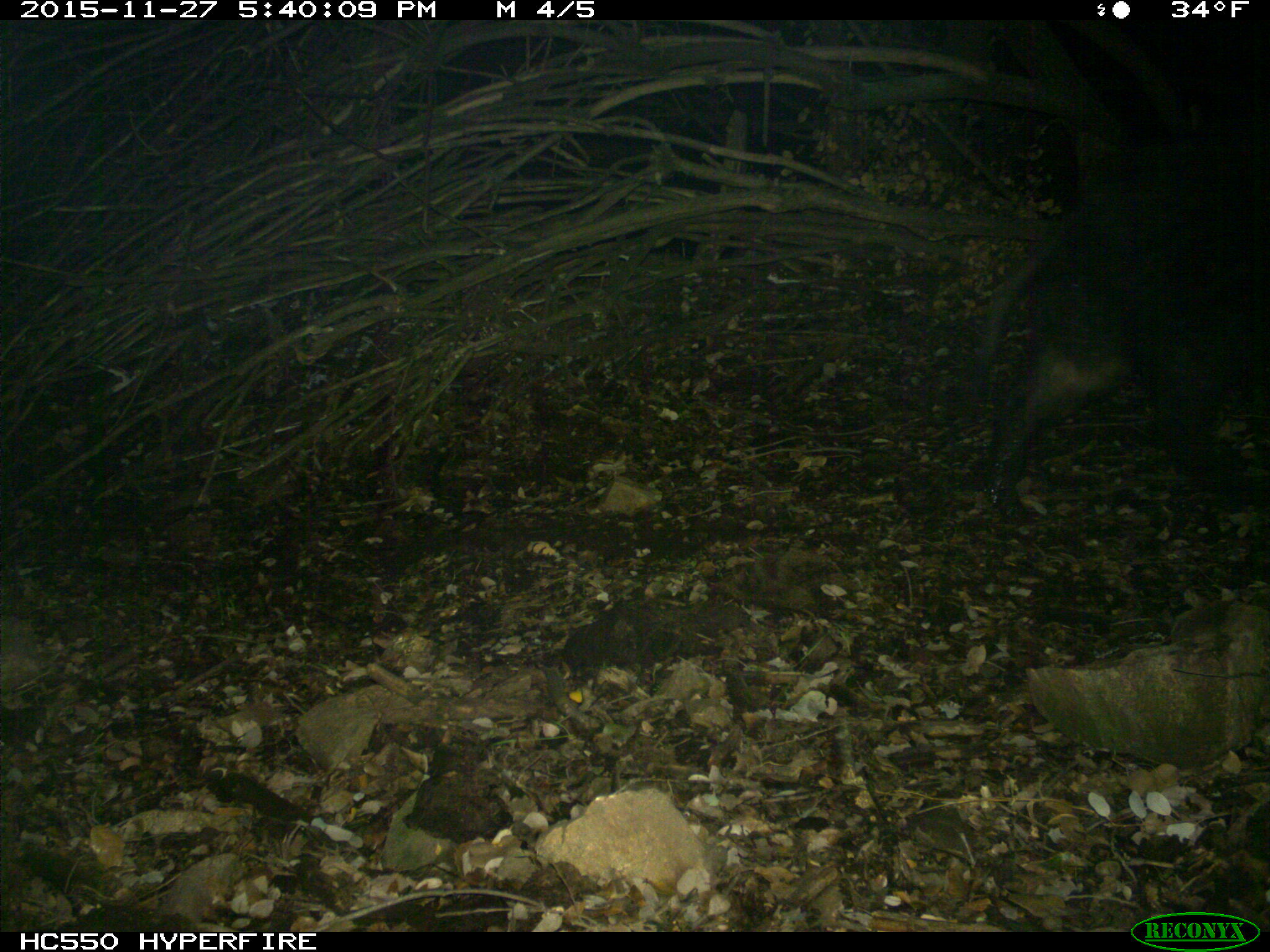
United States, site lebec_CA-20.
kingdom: Animalia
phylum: Chordata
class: Mammalia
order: Artiodactyla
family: Suidae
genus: Sus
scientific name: Sus scrofa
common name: wild boar